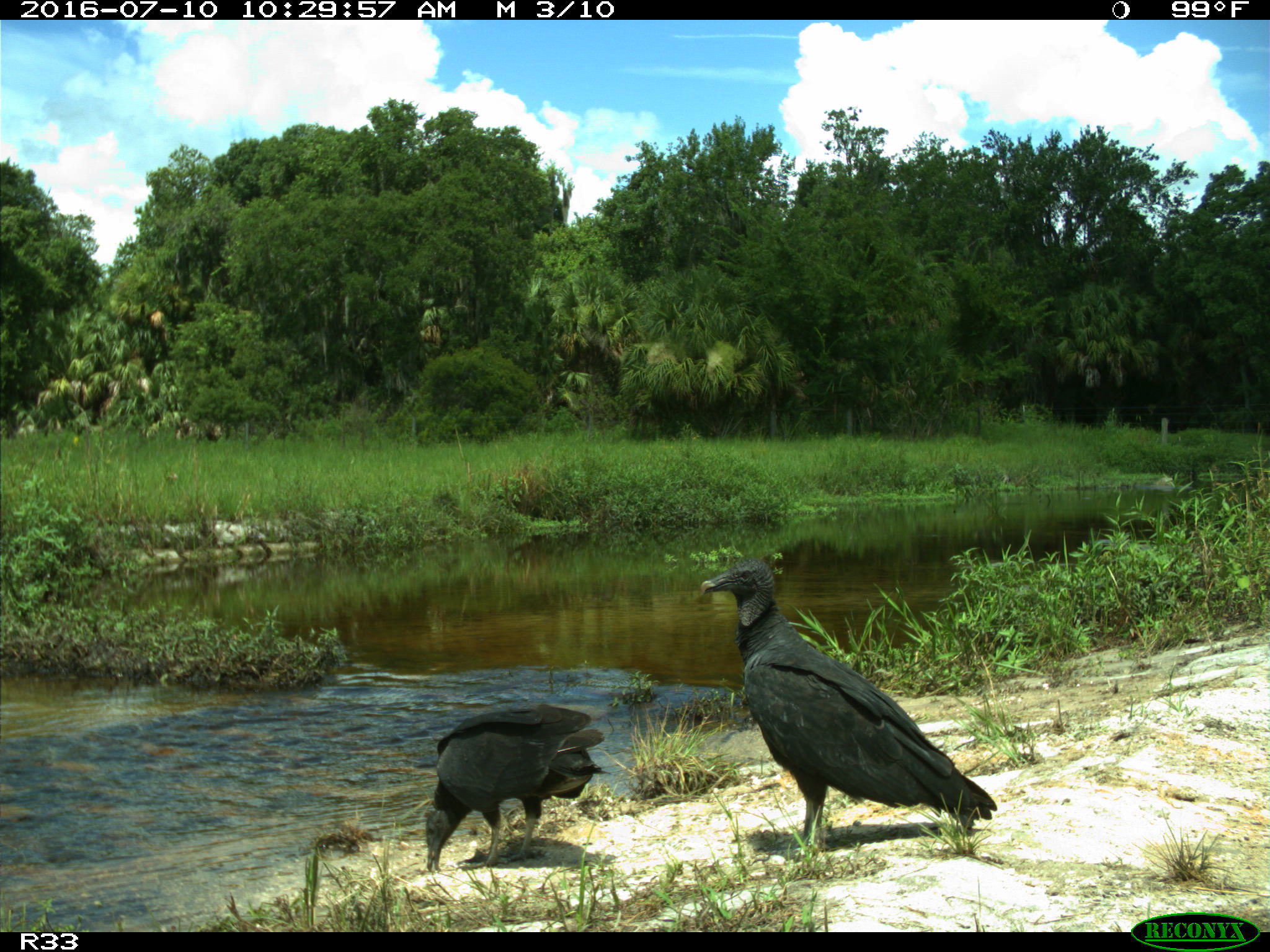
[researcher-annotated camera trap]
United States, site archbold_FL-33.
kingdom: Animalia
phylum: Chordata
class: Aves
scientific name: Aves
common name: birds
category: unidentified bird